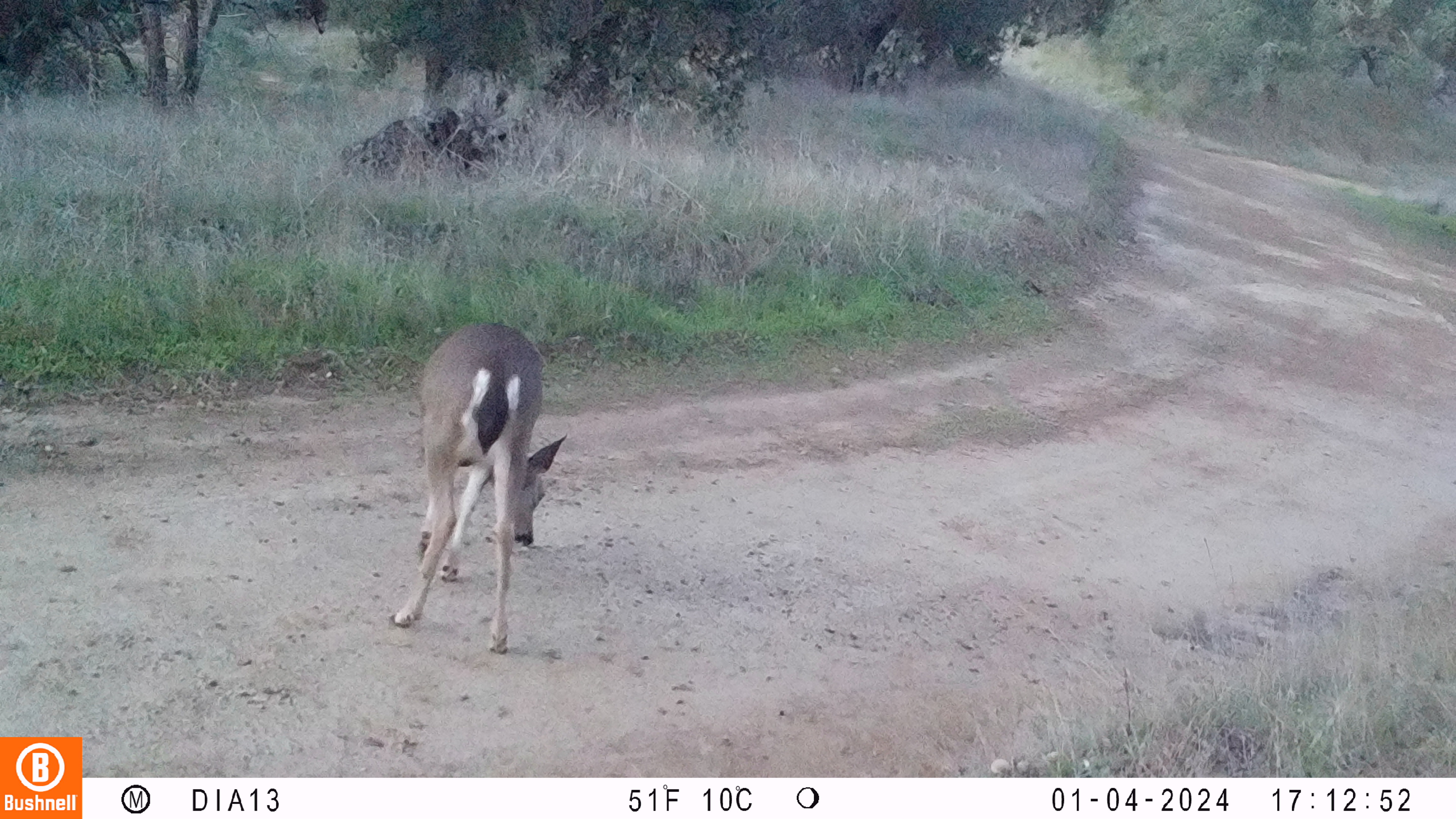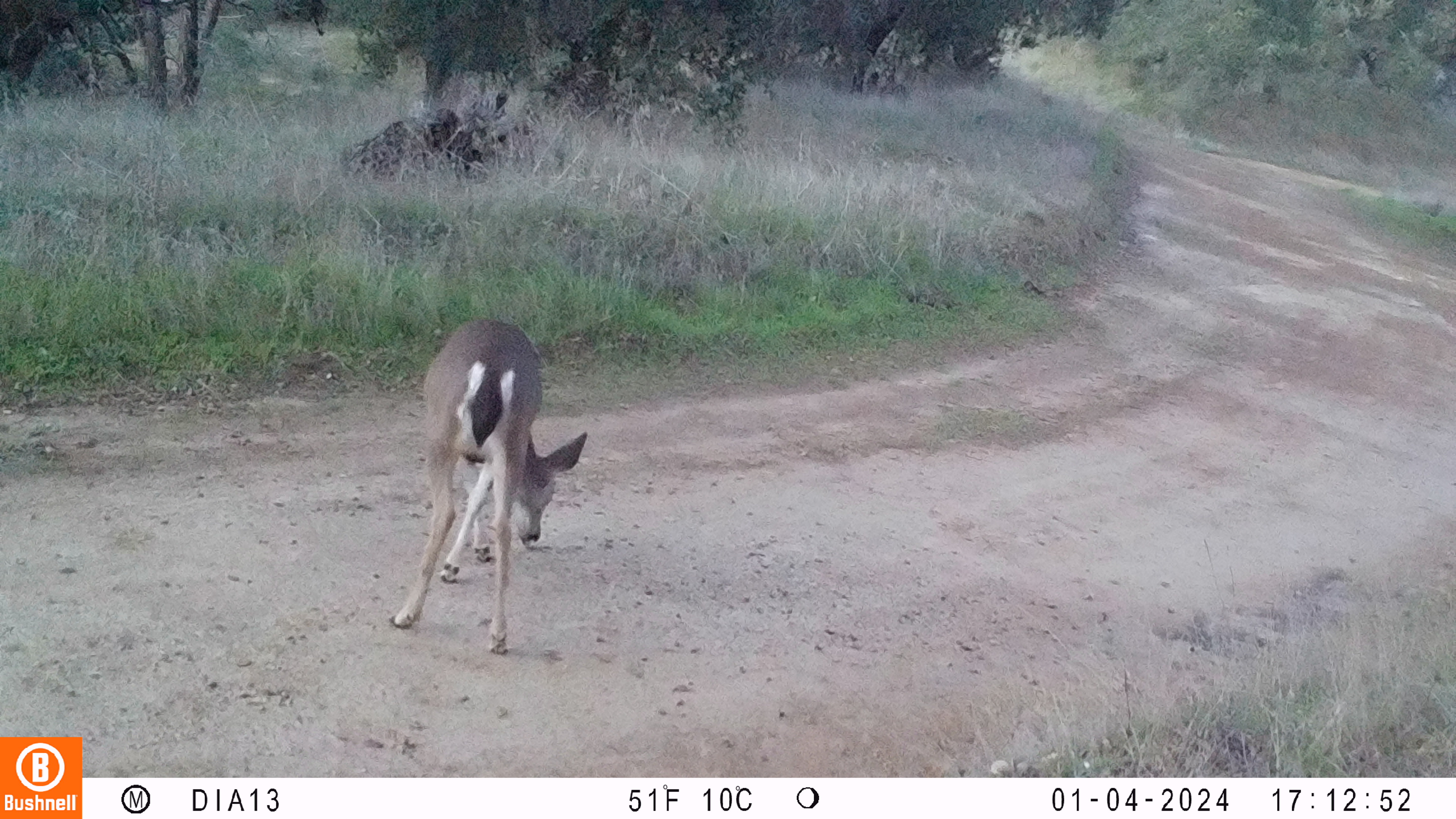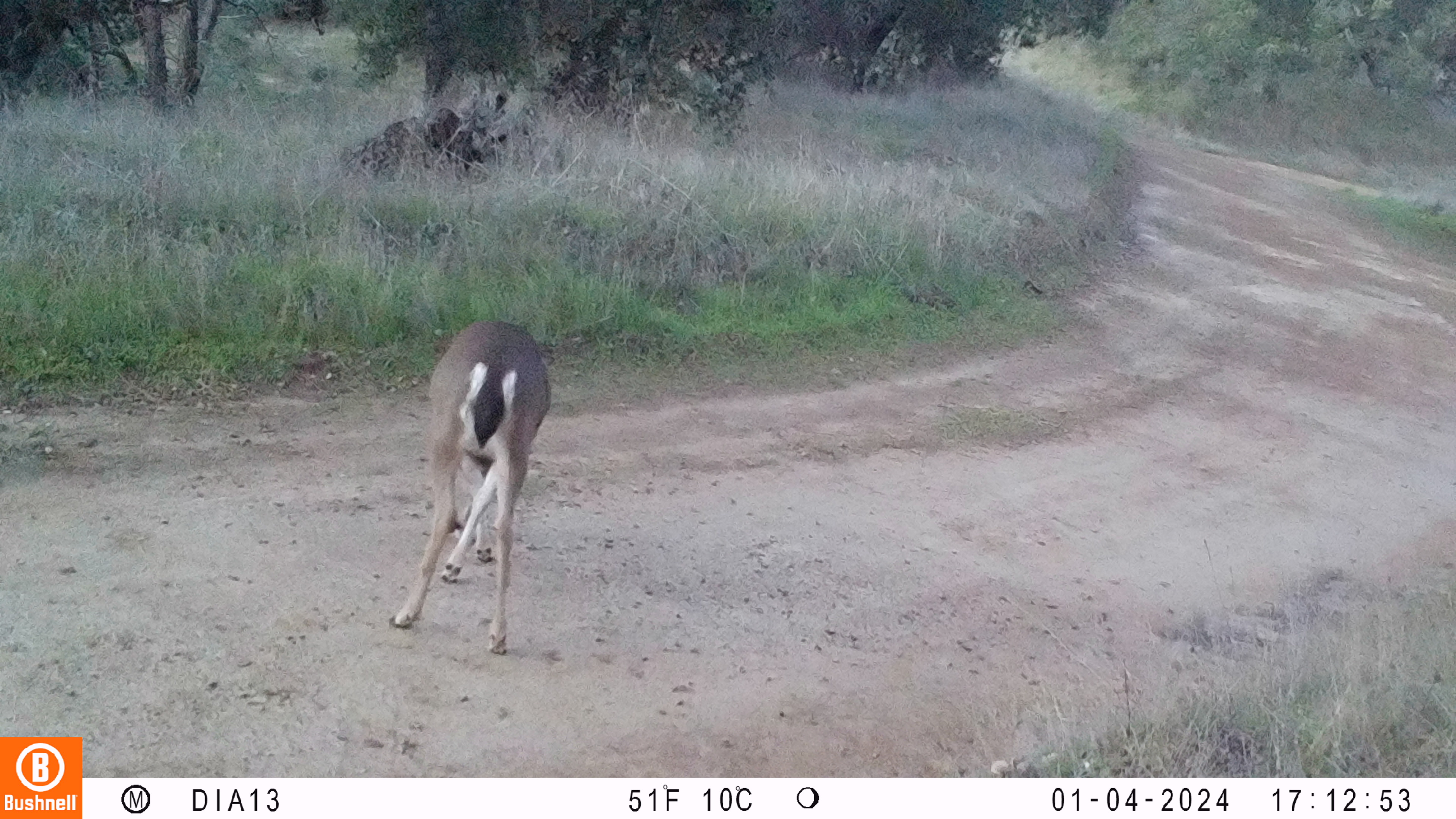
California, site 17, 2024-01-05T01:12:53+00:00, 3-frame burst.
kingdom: Animalia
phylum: Chordata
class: Mammalia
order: Artiodactyla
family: Cervidae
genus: Odocoileus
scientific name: Odocoileus hemionus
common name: mule deer